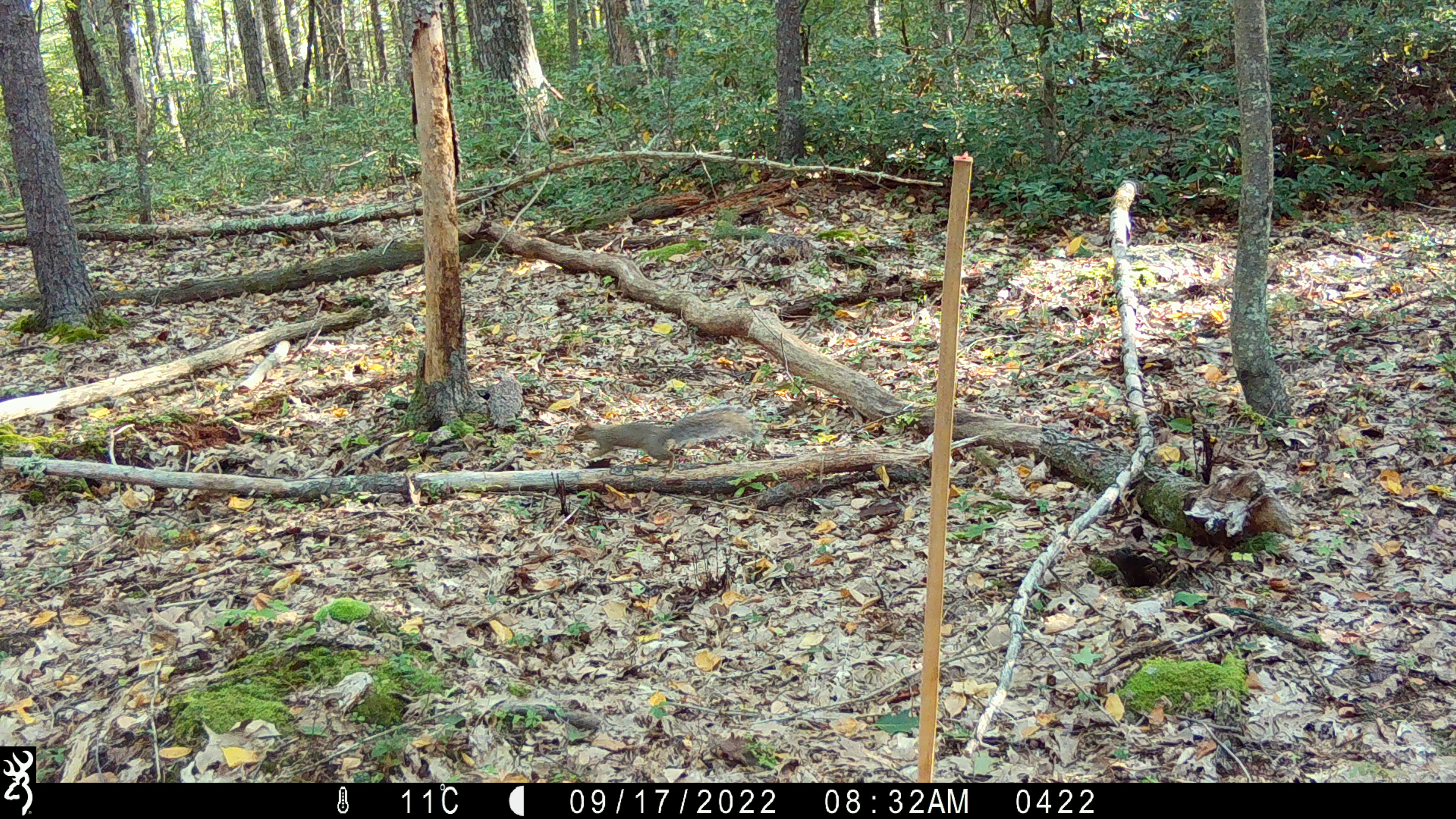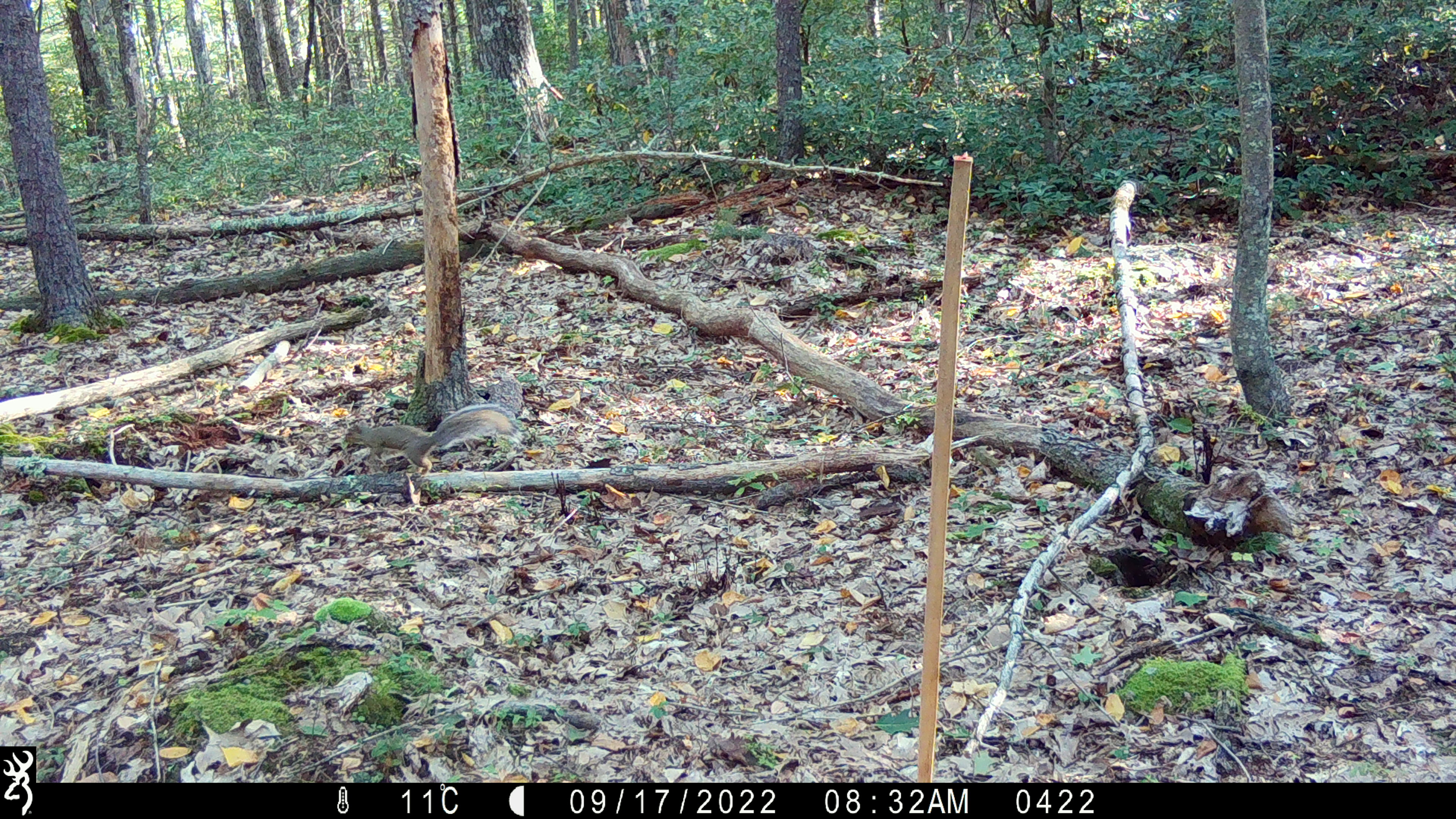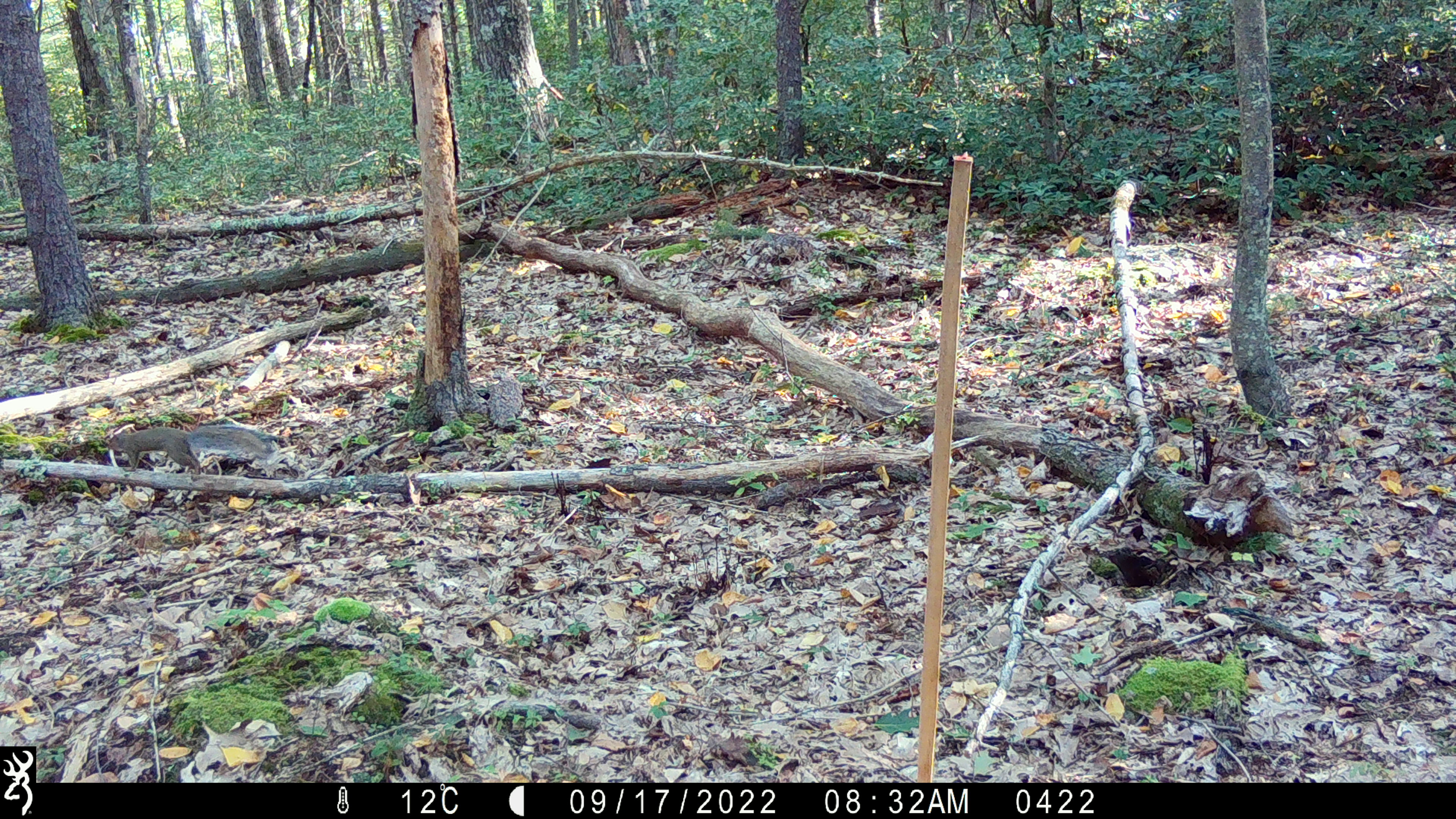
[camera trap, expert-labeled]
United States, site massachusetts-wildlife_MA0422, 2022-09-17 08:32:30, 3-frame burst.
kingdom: Animalia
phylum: Chordata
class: Mammalia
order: Rodentia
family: Sciuridae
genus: Sciurus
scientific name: Sciurus carolinensis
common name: gray squirrel